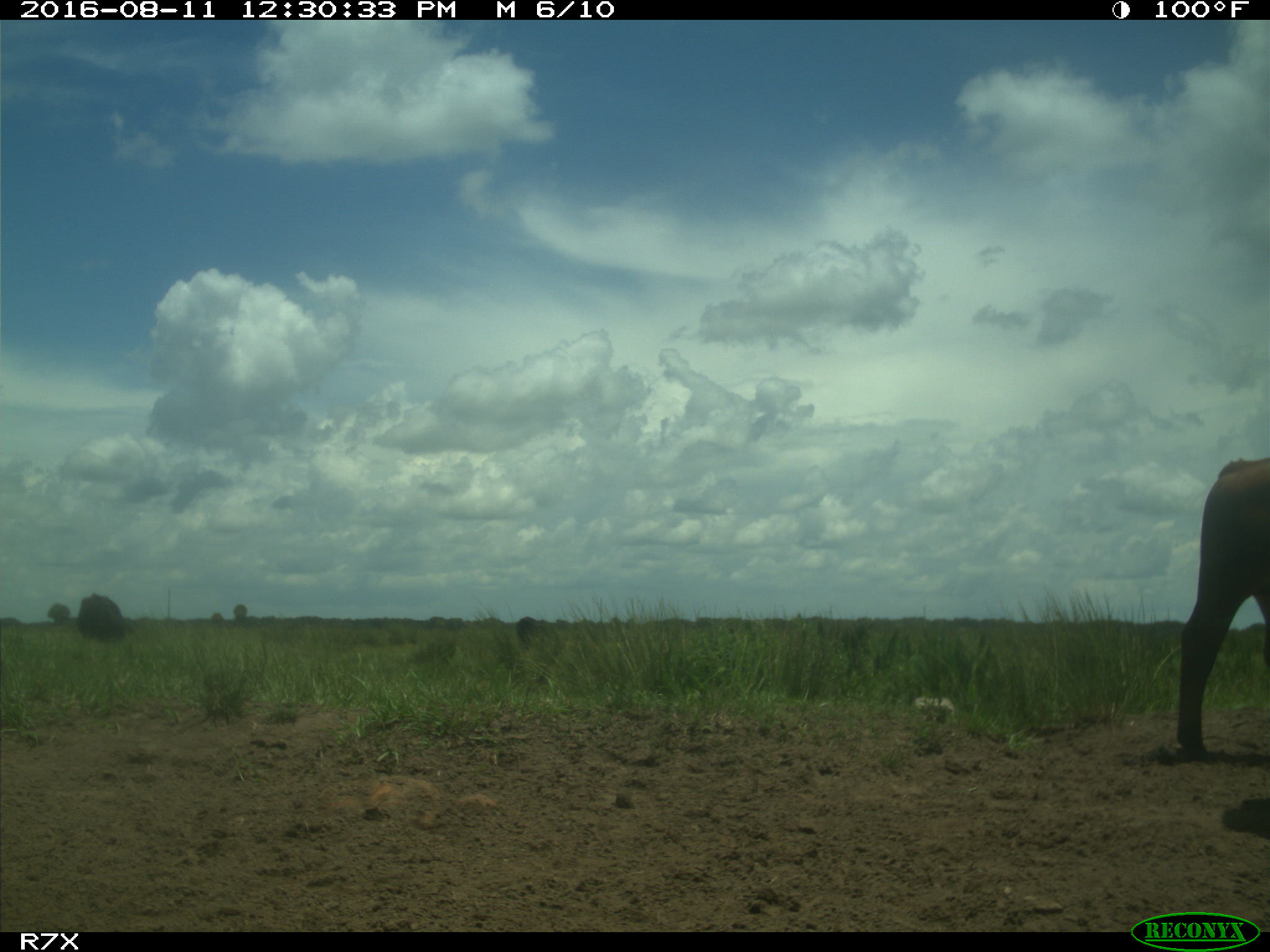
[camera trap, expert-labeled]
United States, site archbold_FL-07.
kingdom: Animalia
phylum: Chordata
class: Mammalia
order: Artiodactyla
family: Bovidae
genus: Bos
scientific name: Bos taurus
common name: domestic cow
Bos taurus (domestic cow).